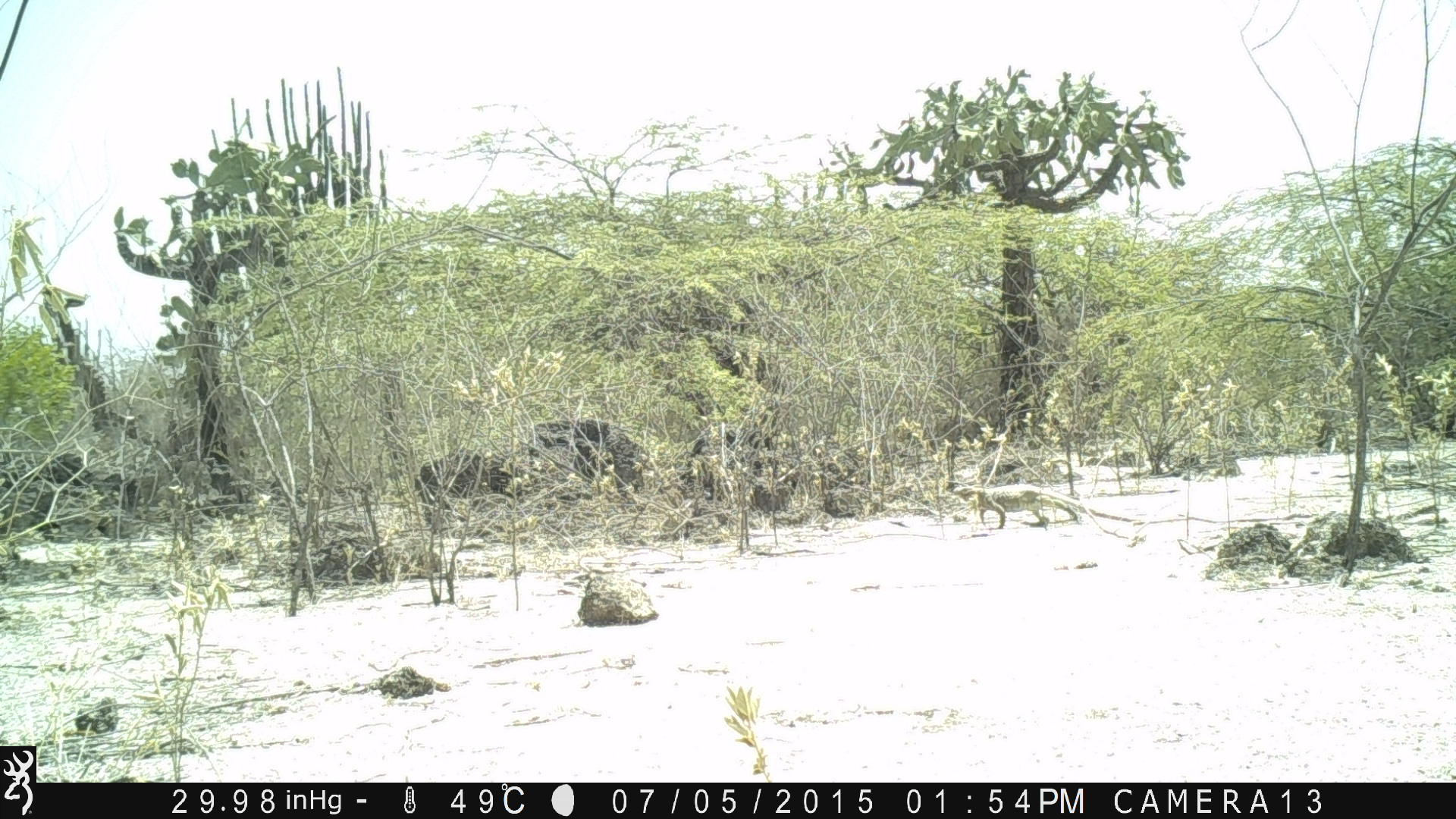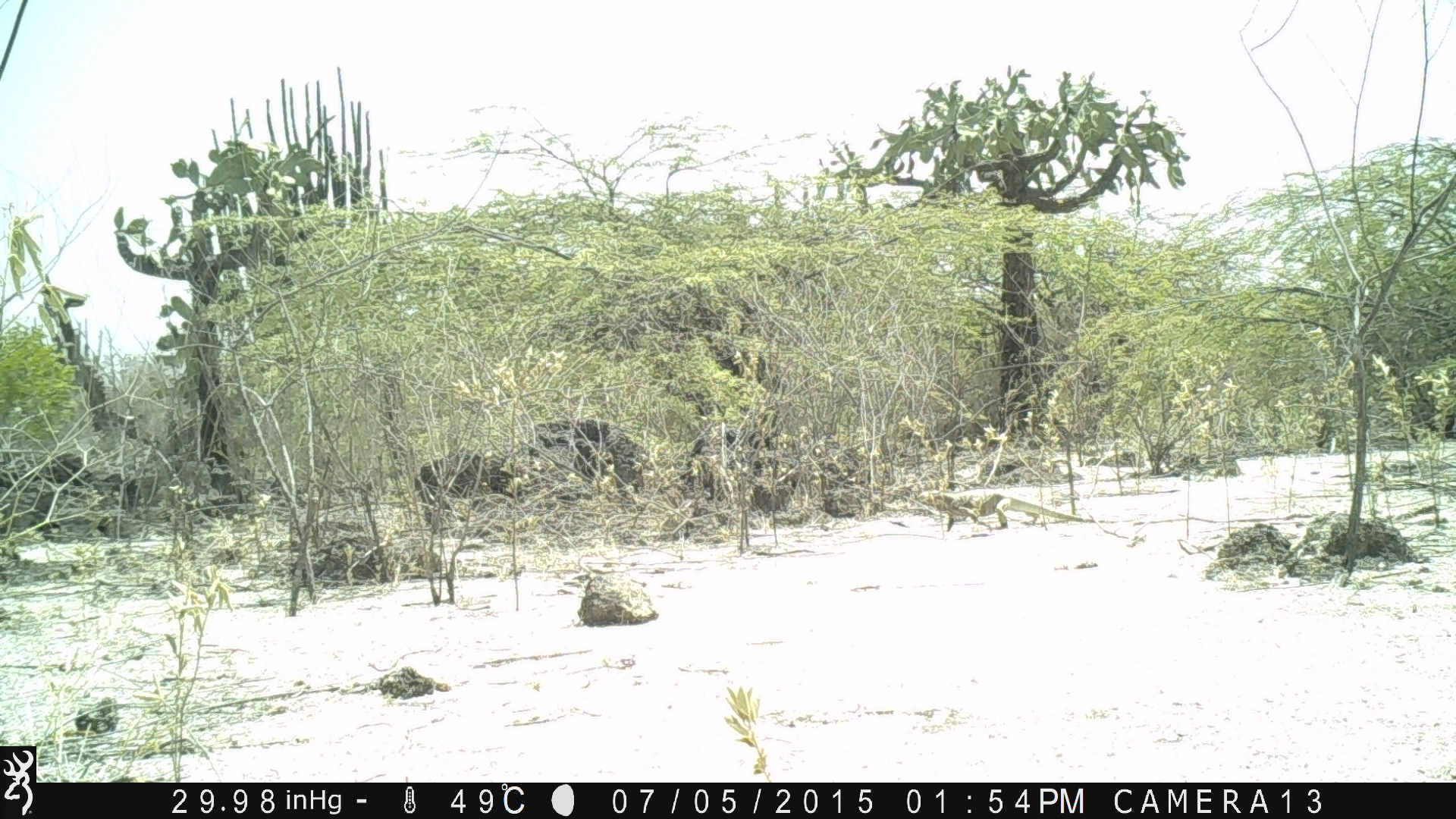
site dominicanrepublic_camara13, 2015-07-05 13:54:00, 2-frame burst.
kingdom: Animalia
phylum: Chordata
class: Reptilia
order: Squamata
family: Iguanidae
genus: Iguana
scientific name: Iguana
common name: typical iguanas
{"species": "Iguana (typical iguanas)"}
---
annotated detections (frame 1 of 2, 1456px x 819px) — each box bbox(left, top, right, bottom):
iguana: bbox(949, 475, 1182, 534)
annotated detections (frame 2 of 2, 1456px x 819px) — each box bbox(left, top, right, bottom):
iguana: bbox(915, 482, 1162, 534)